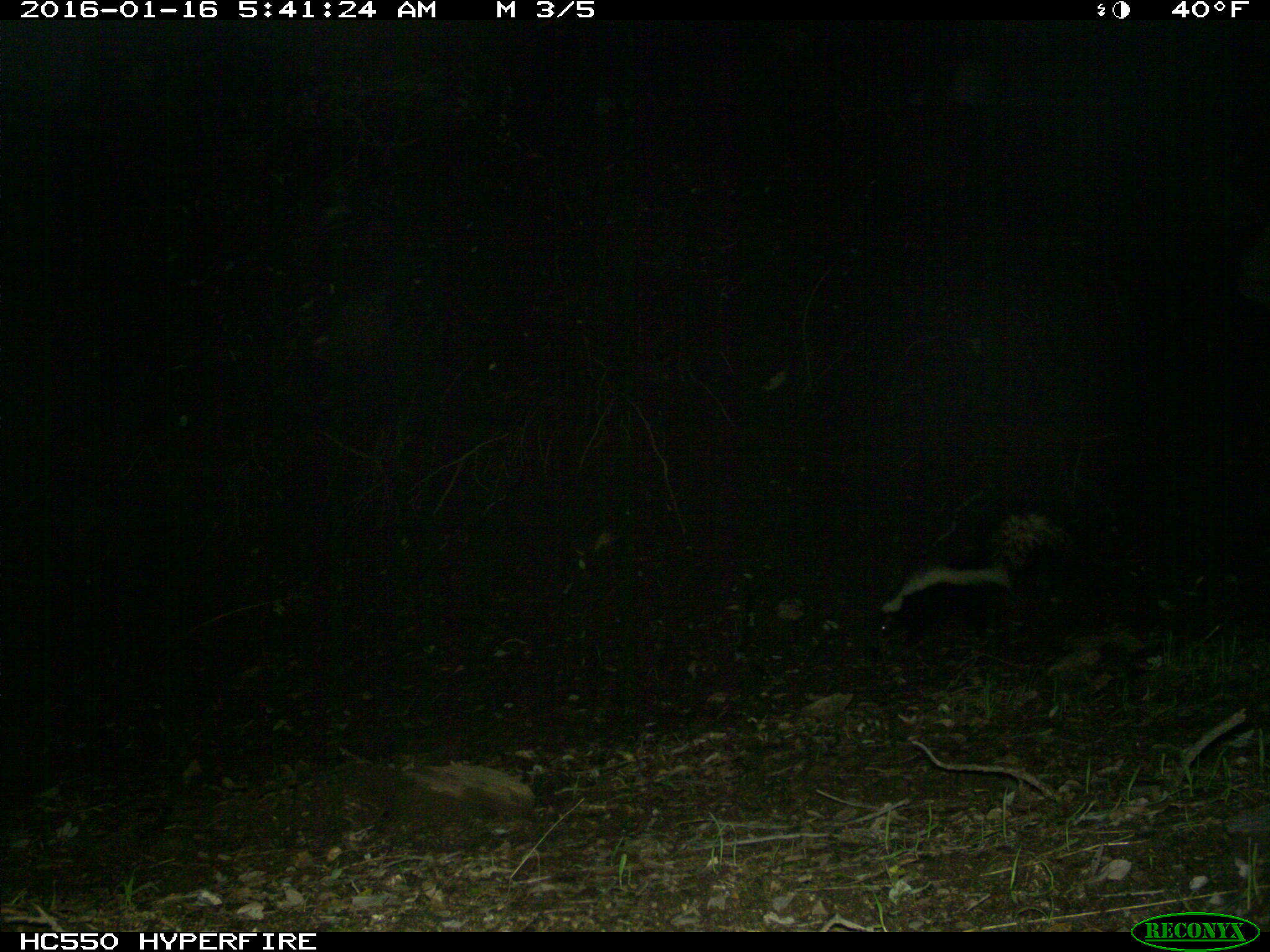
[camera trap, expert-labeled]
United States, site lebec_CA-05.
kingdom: Animalia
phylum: Chordata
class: Mammalia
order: Carnivora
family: Mephitidae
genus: Mephitis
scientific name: Mephitis mephitis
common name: striped skunk